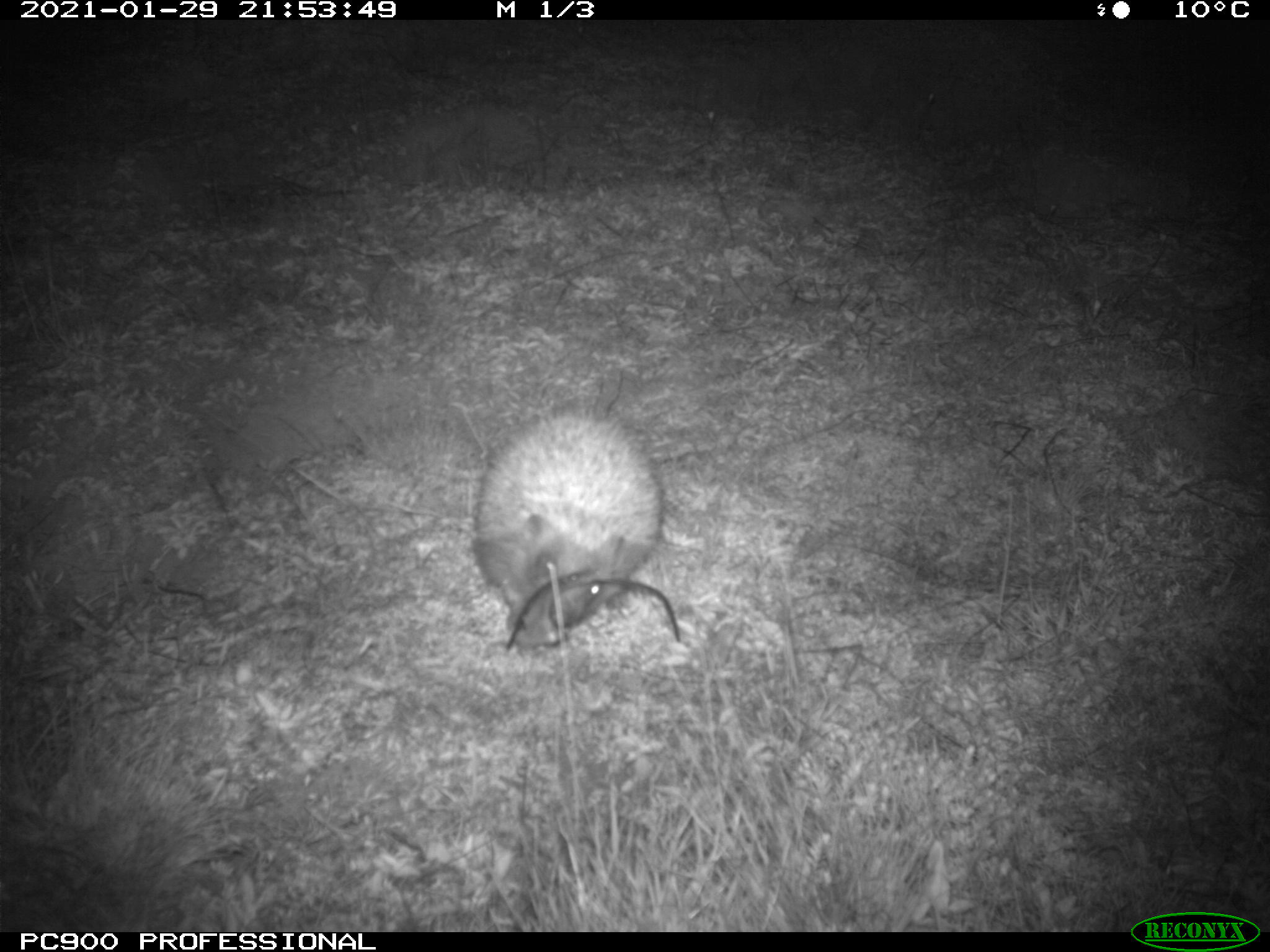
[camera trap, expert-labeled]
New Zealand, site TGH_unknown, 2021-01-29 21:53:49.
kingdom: Animalia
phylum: Chordata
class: Mammalia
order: Eulipotyphla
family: Erinaceidae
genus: Erinaceus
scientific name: Erinaceus europaeus europaeus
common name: european hedgehog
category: hedgehog